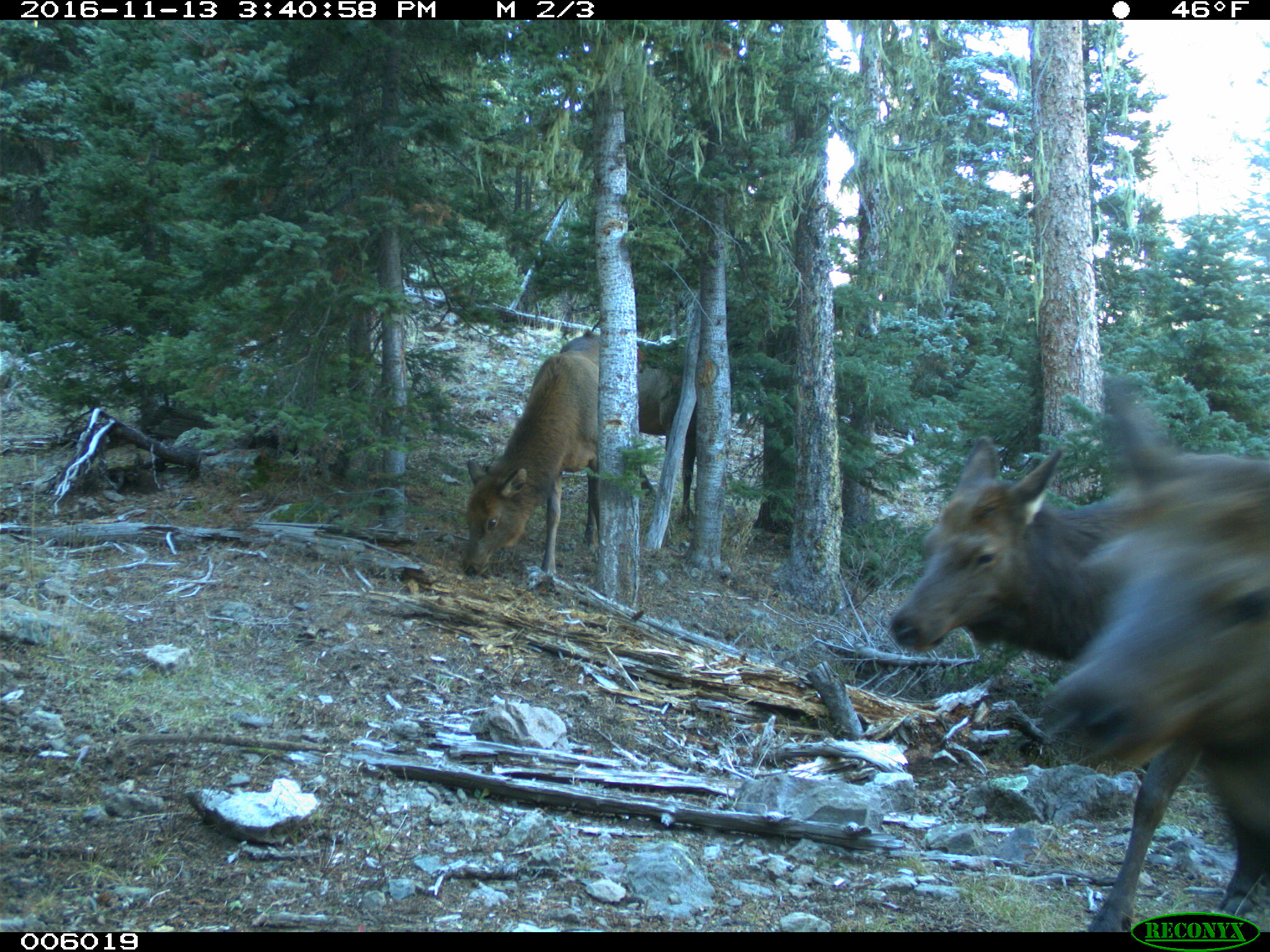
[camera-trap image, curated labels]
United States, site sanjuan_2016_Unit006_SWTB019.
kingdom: Animalia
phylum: Chordata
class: Mammalia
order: Artiodactyla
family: Cervidae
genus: Cervus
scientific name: Cervus elaphus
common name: red deer